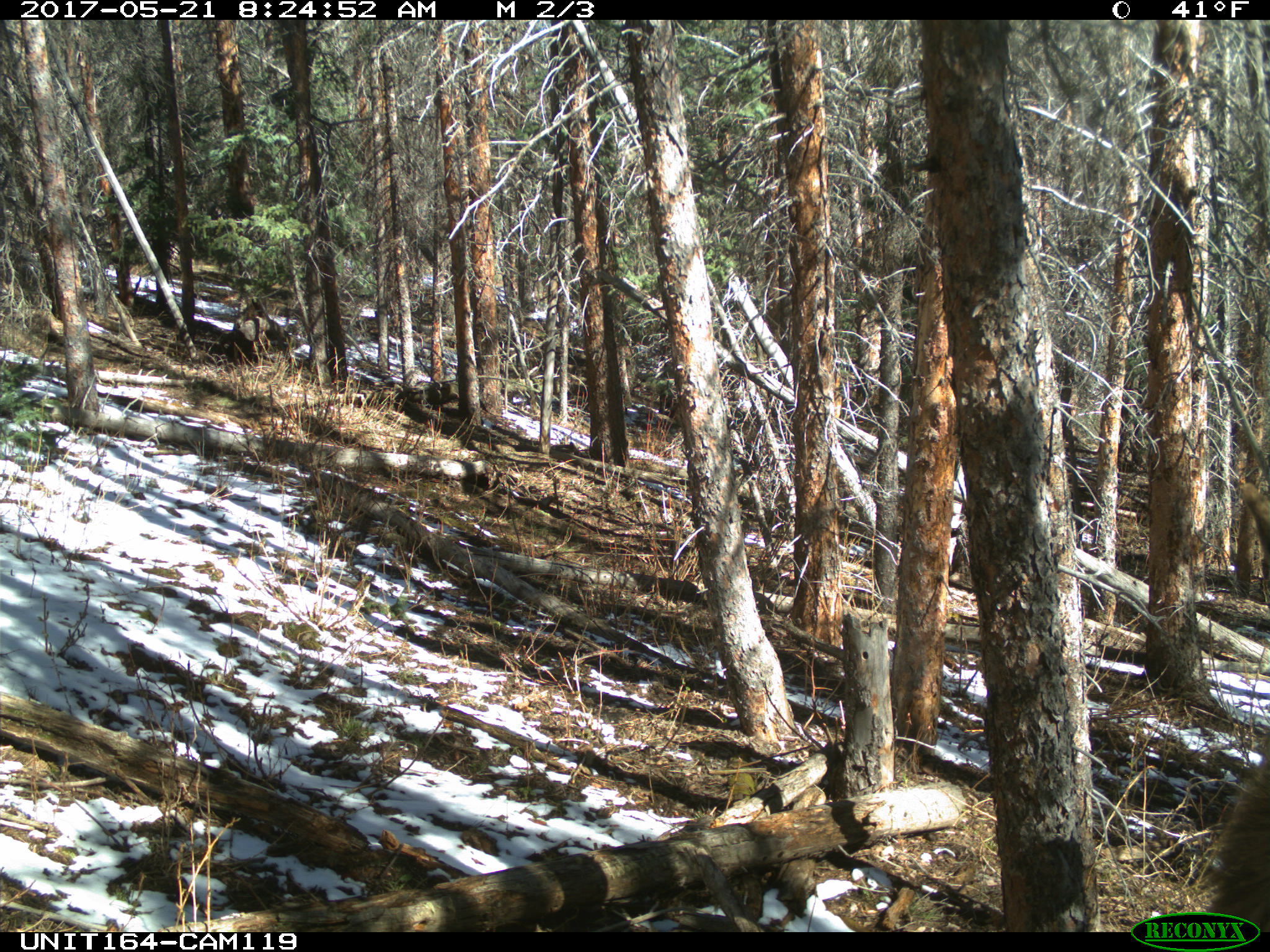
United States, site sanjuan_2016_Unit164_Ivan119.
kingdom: Animalia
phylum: Chordata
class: Mammalia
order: Artiodactyla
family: Cervidae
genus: Cervus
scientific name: Cervus elaphus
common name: red deer